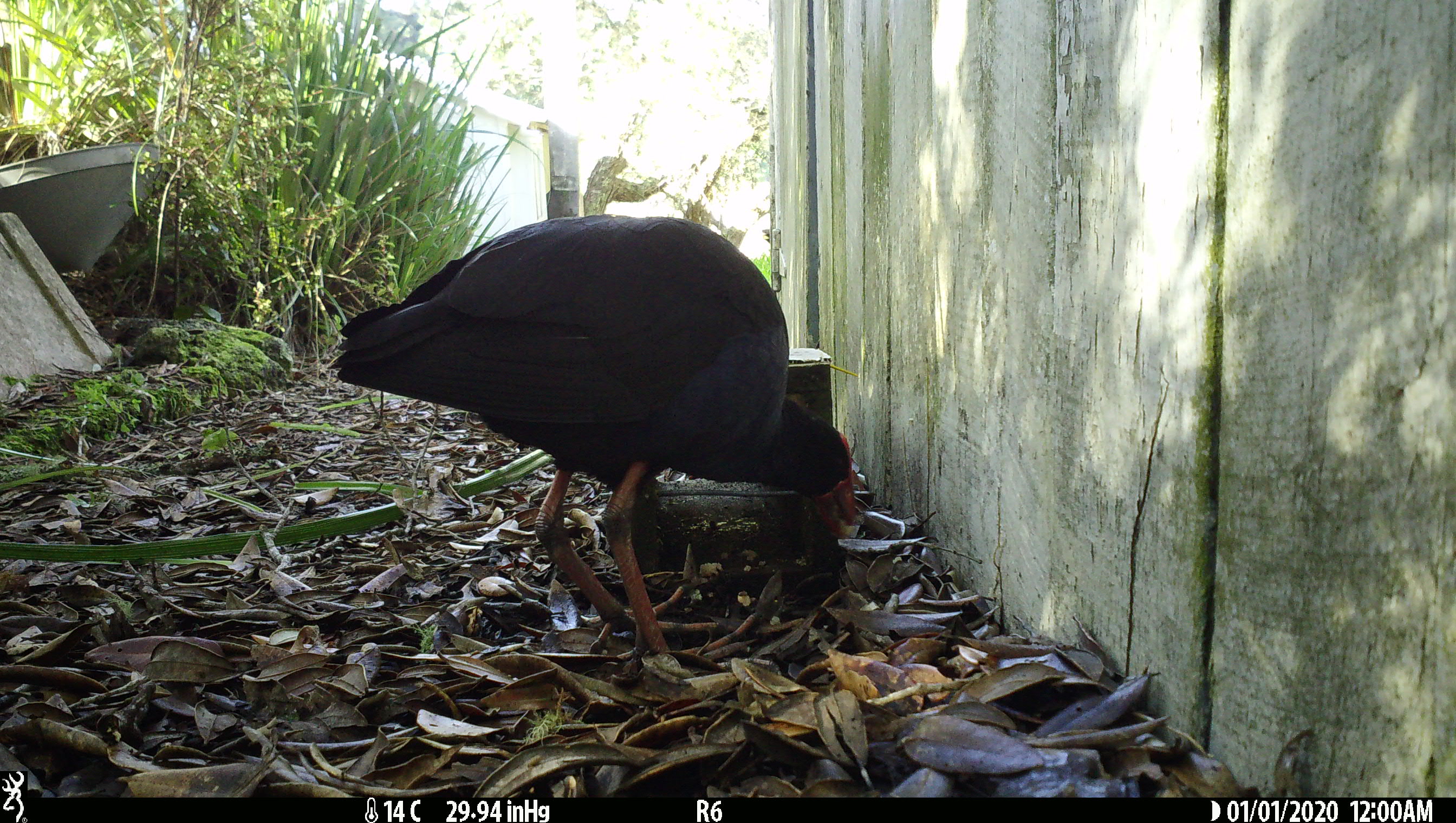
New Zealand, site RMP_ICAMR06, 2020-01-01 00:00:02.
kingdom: Animalia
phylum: Chordata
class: Aves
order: Gruiformes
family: Rallidae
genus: Porphyrio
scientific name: Porphyrio melanotus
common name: australasian swamphen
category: pukeko